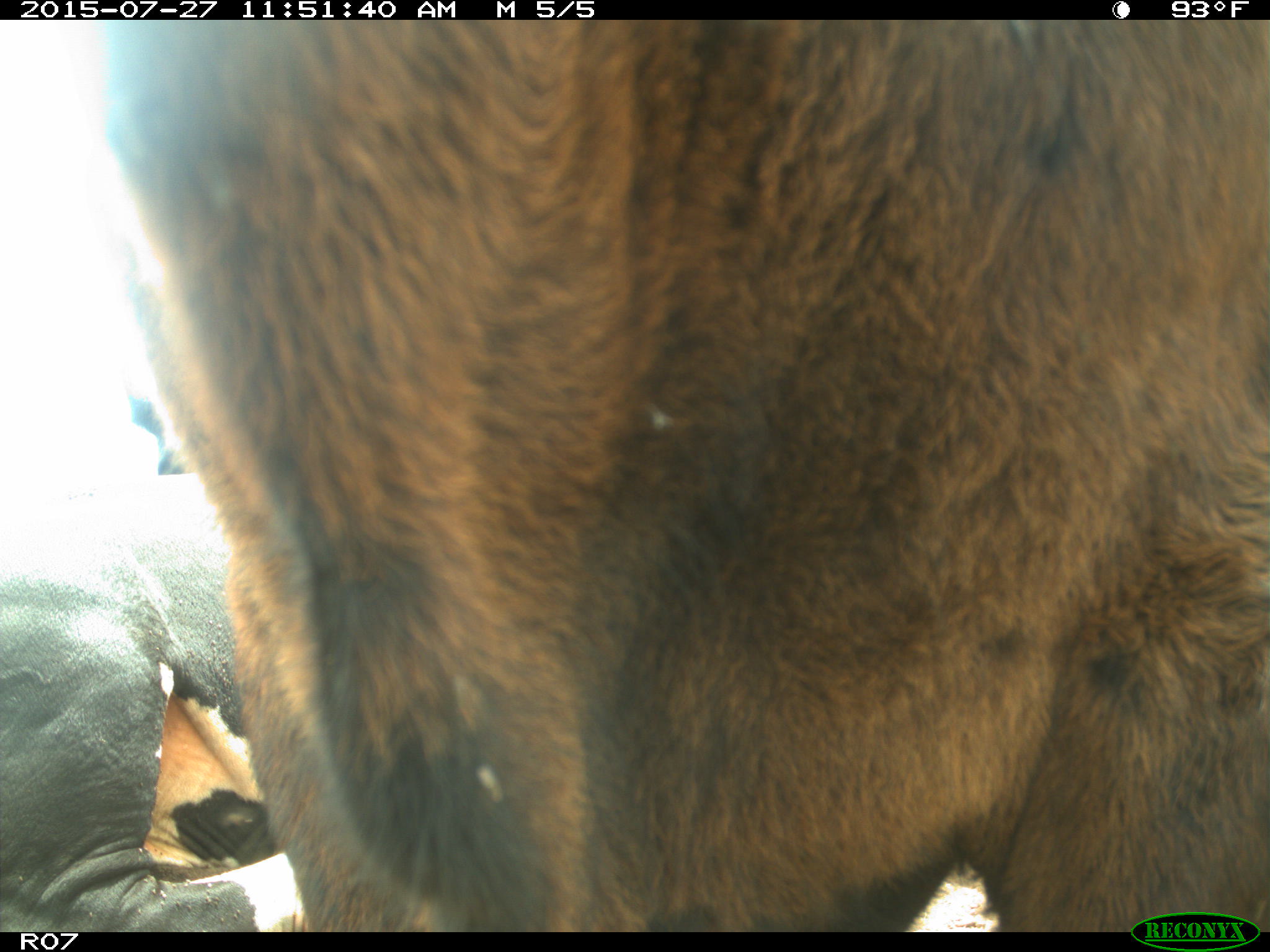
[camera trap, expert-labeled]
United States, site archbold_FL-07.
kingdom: Animalia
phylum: Chordata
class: Mammalia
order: Artiodactyla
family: Bovidae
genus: Bos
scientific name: Bos taurus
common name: domestic cow